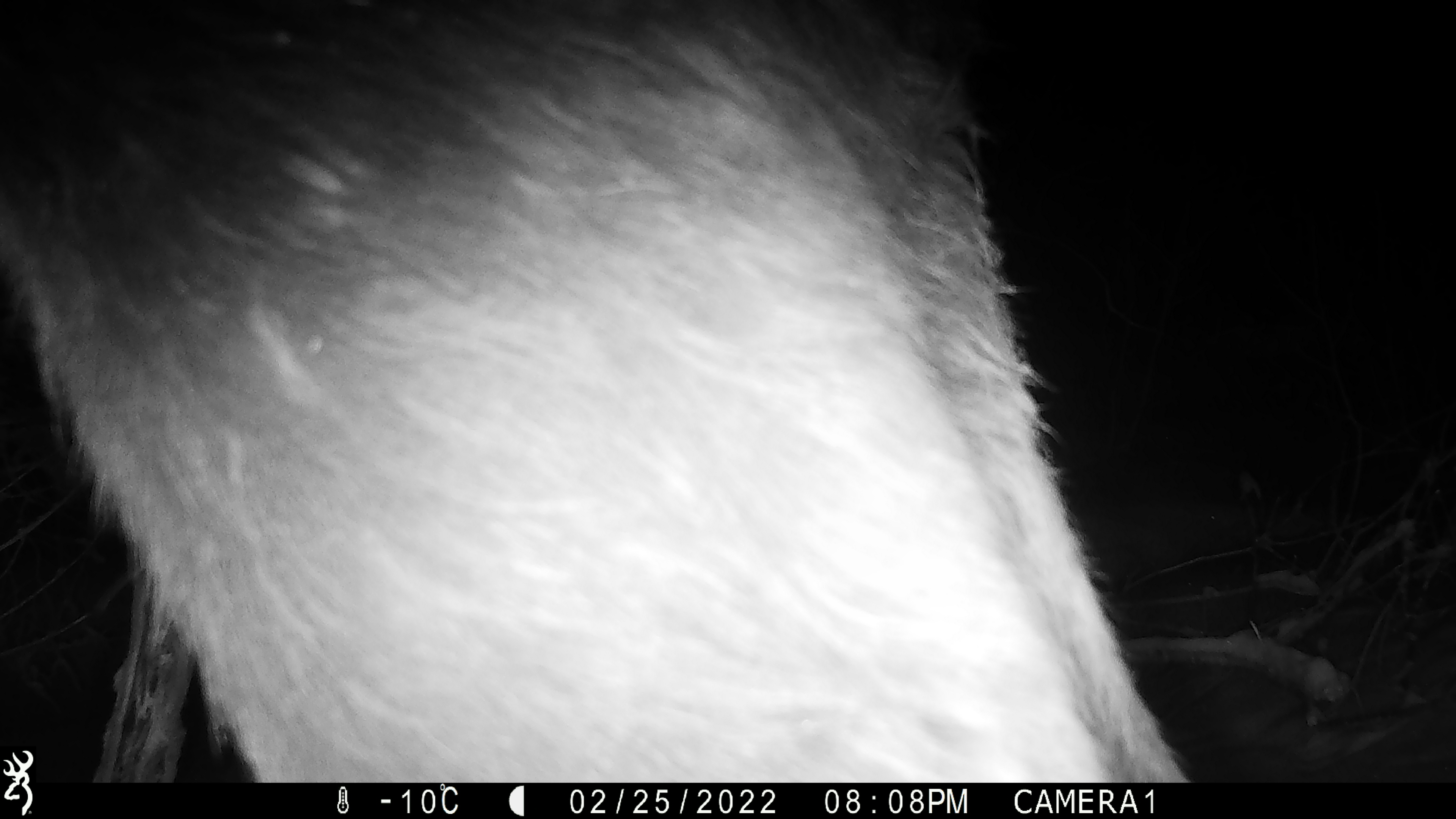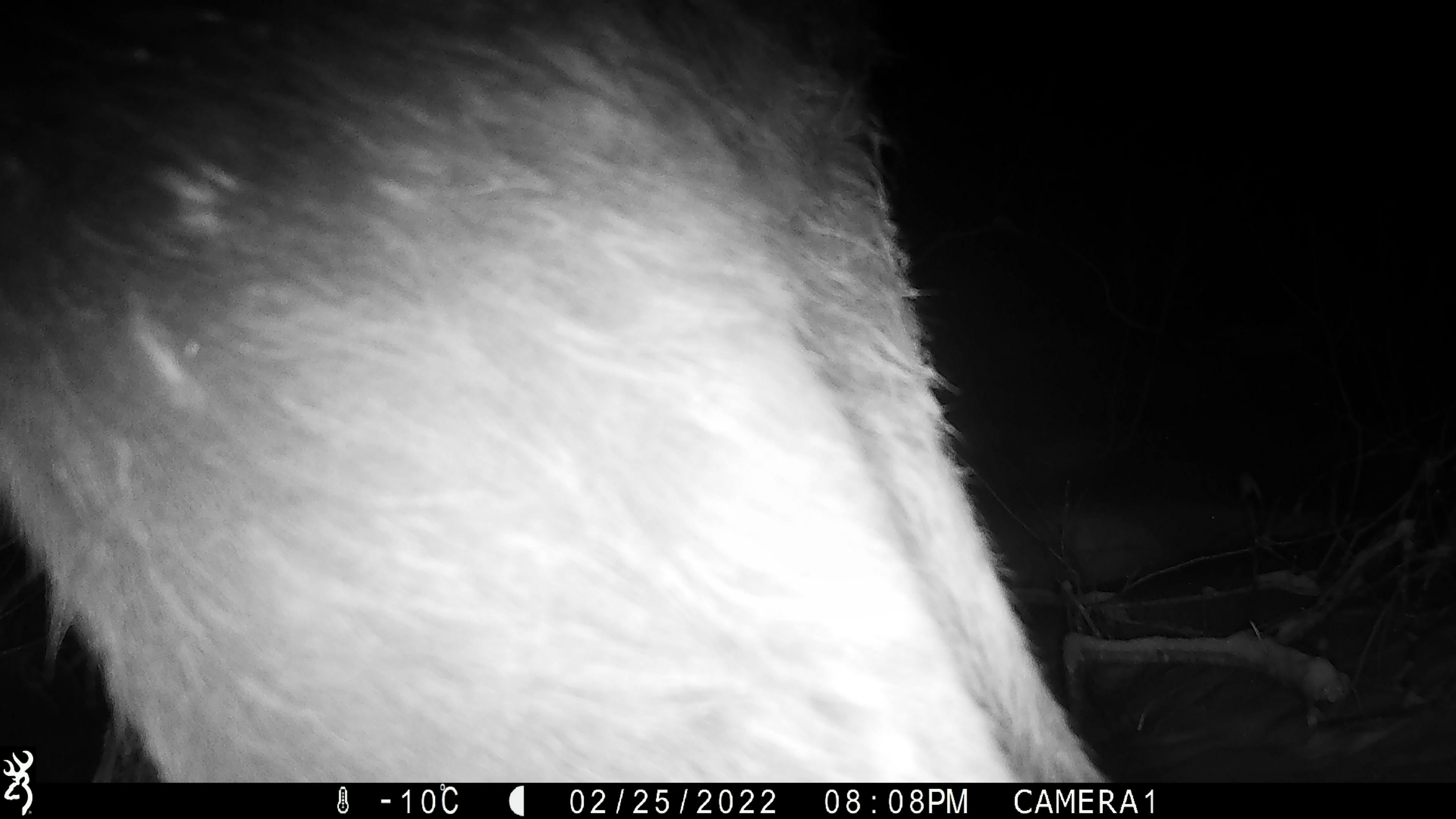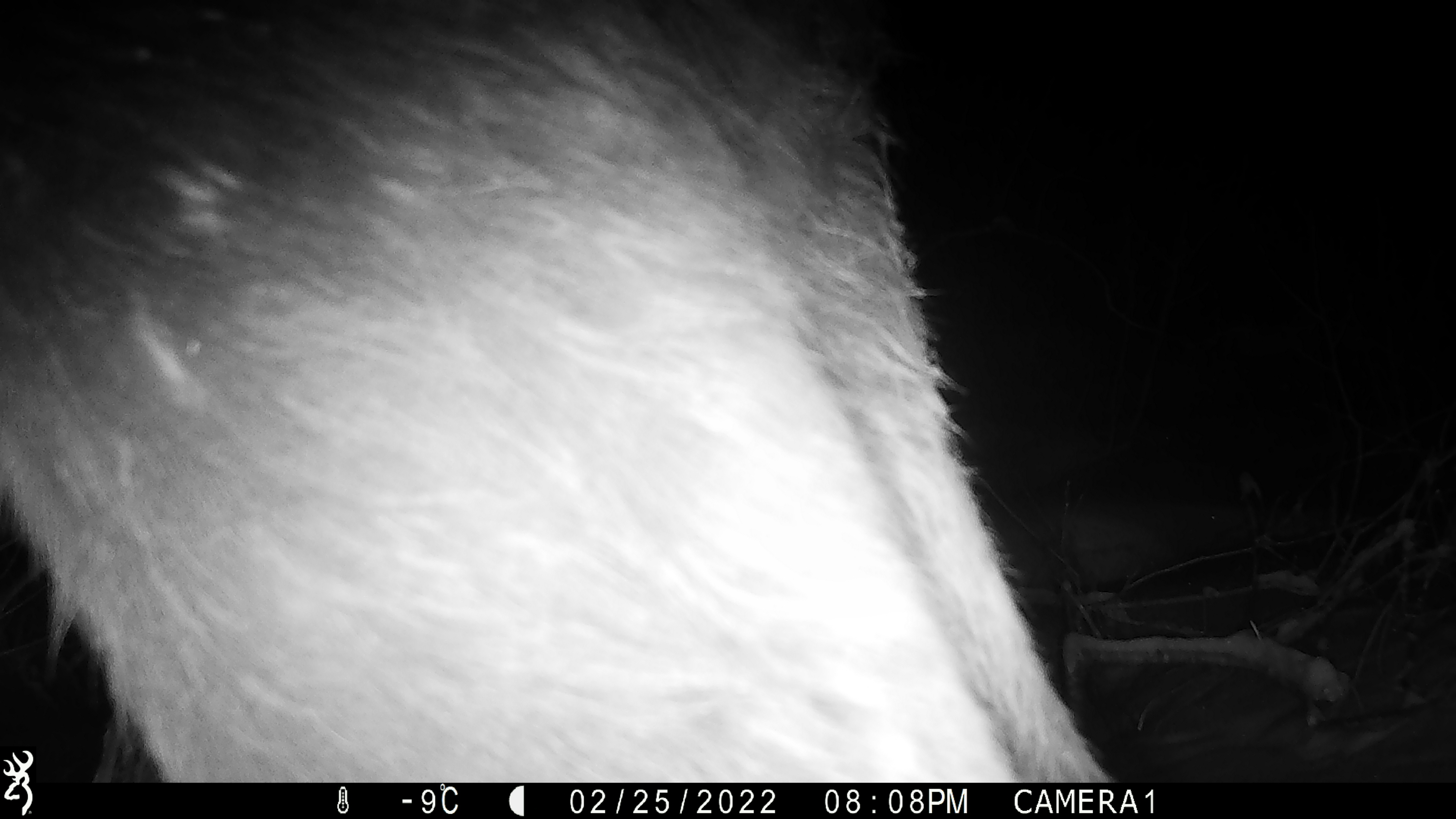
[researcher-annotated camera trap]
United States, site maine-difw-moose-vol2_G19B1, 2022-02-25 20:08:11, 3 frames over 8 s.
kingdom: Animalia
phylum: Chordata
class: Mammalia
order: Artiodactyla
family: Cervidae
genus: Alces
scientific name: Alces alces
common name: moose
Moose (Alces alces).